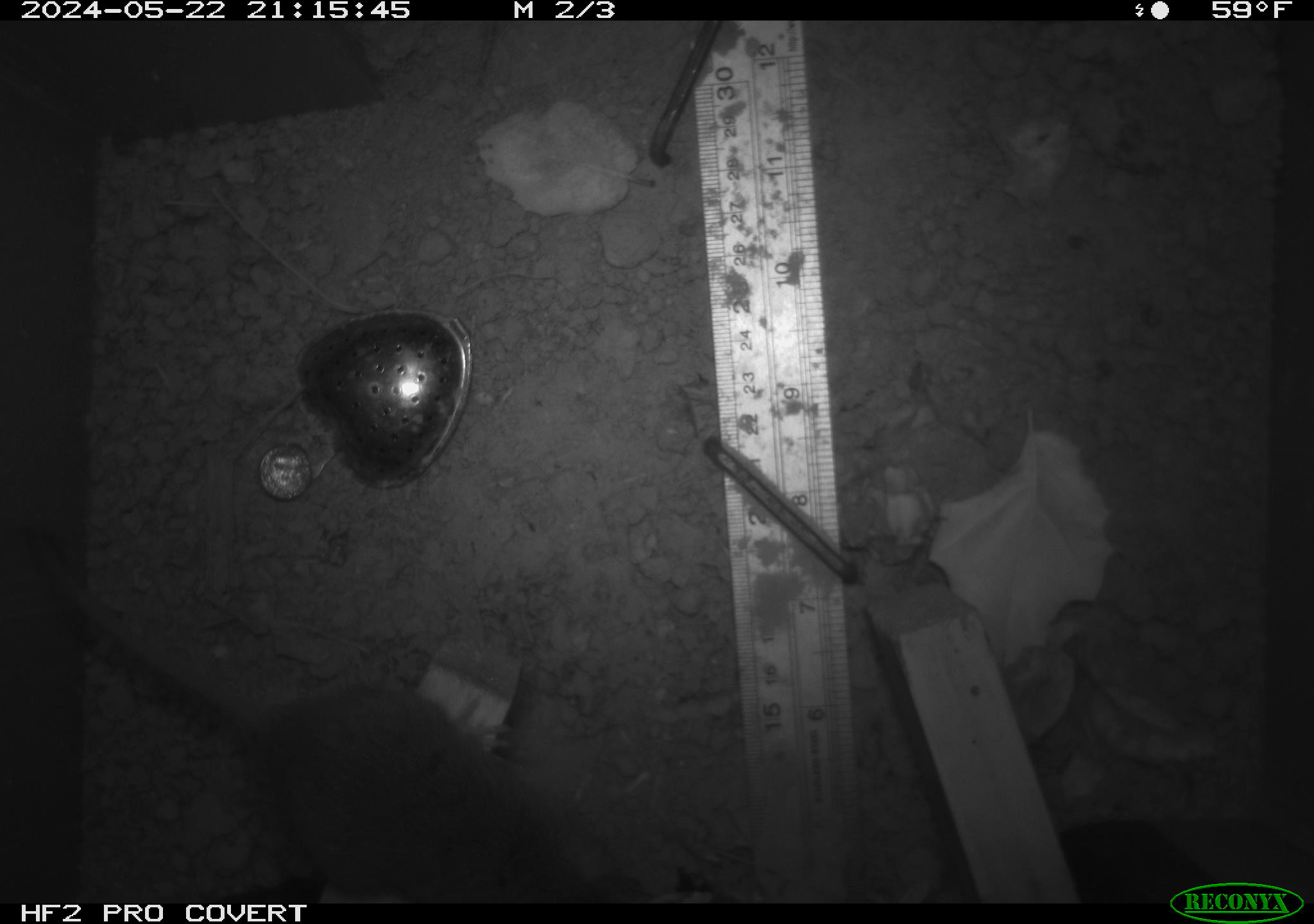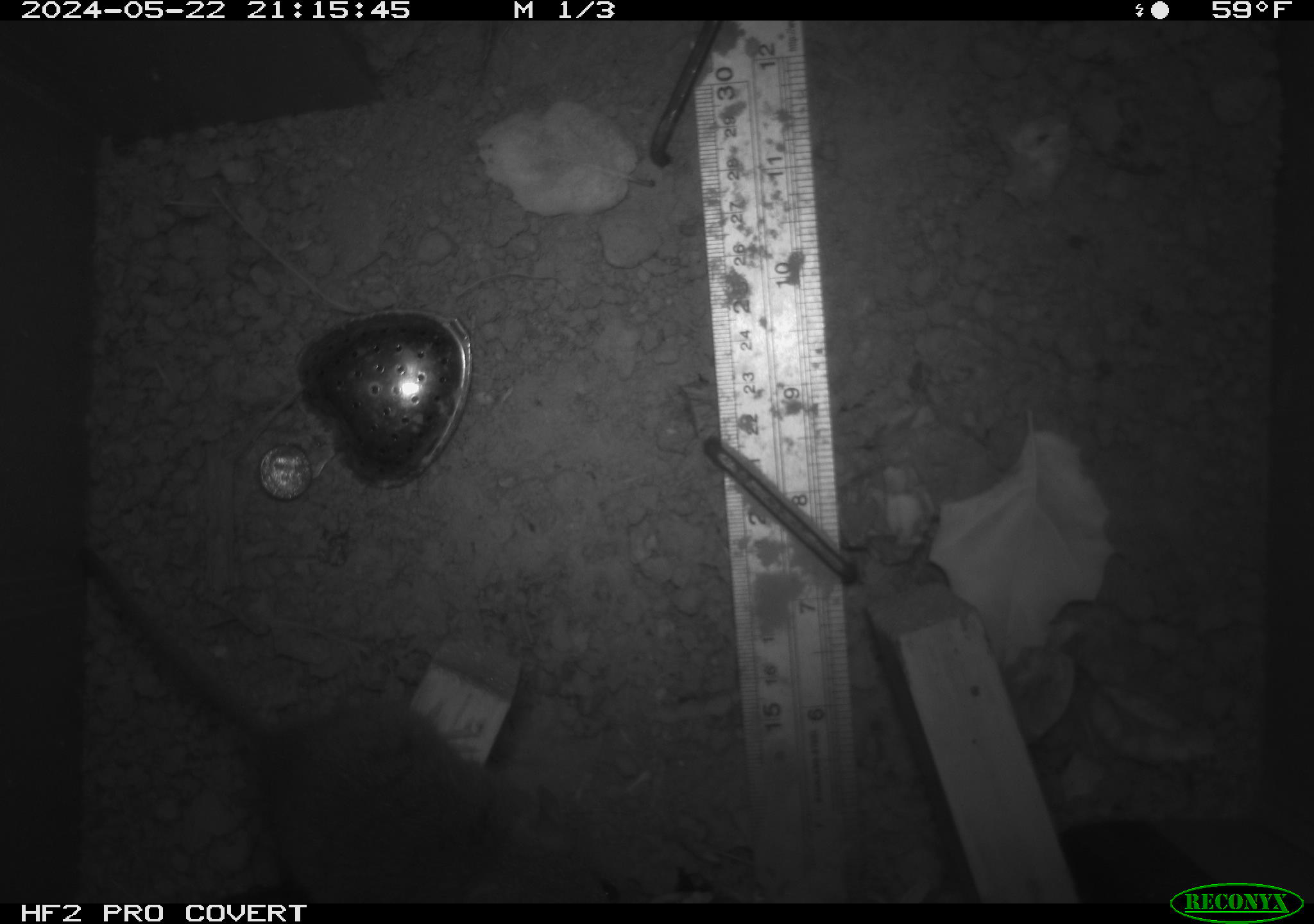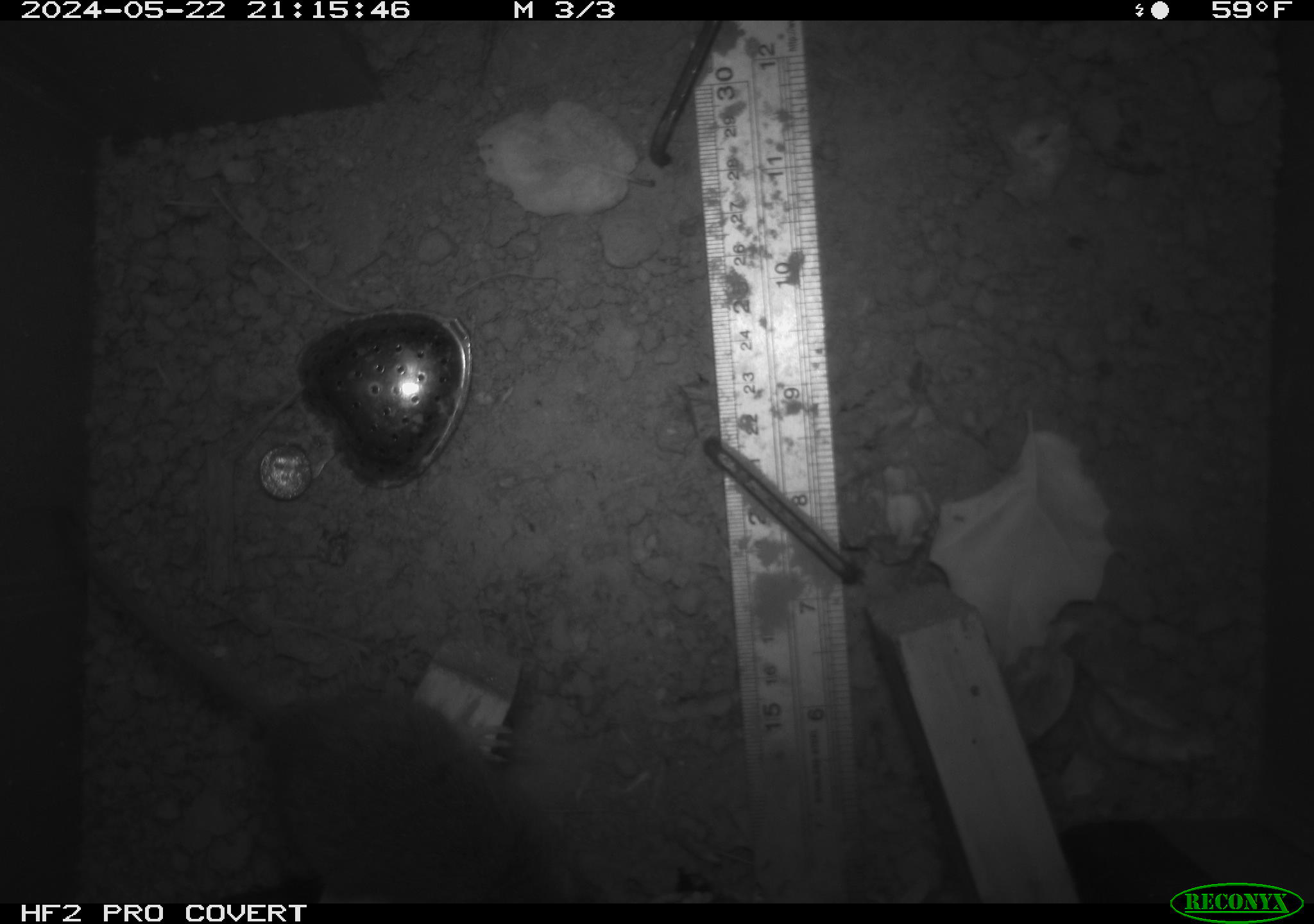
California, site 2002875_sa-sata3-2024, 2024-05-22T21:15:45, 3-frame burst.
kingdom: Animalia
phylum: Chordata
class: Mammalia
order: Rodentia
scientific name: Rodentia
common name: rodent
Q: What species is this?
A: Rodent (Rodentia).